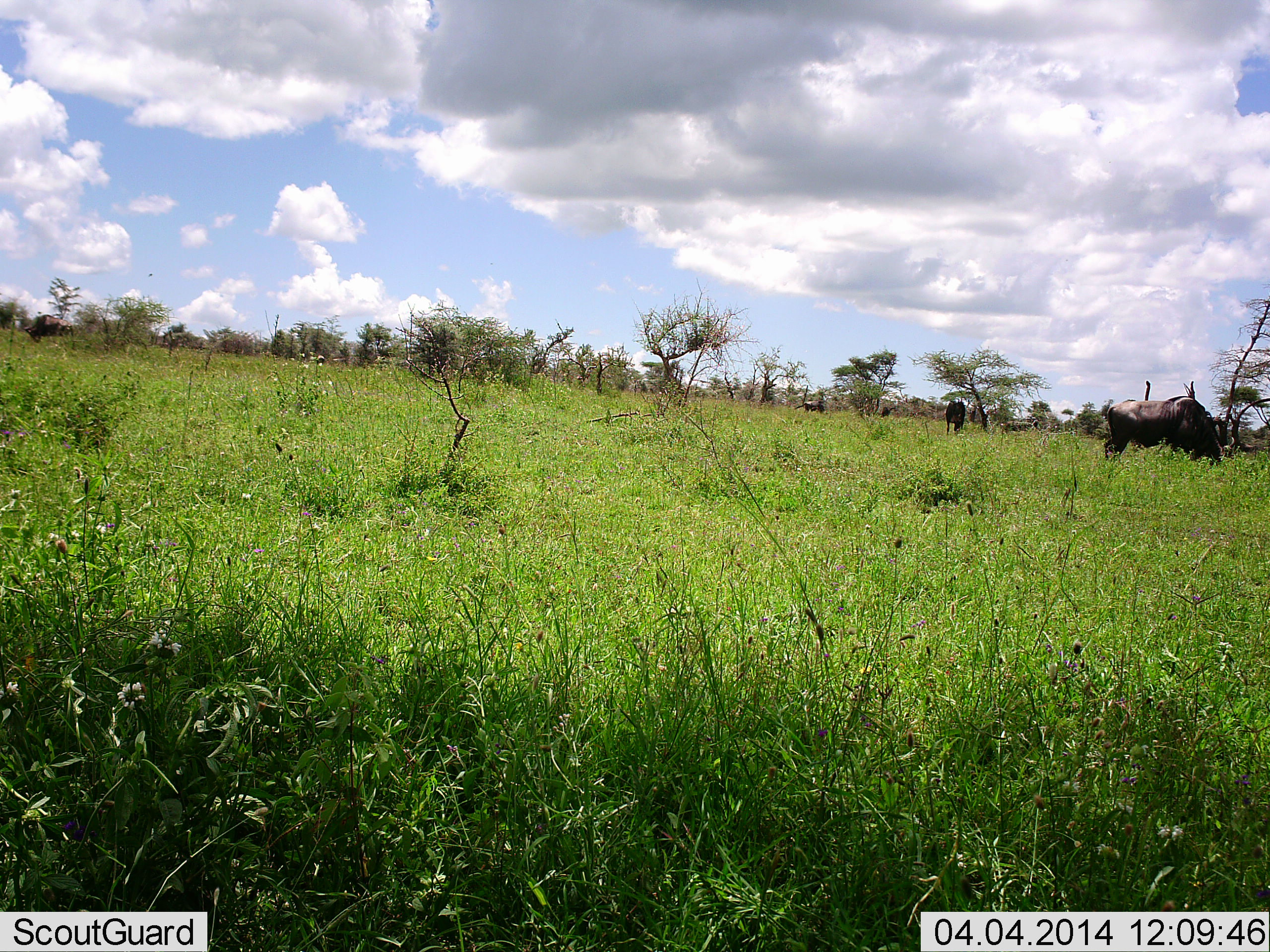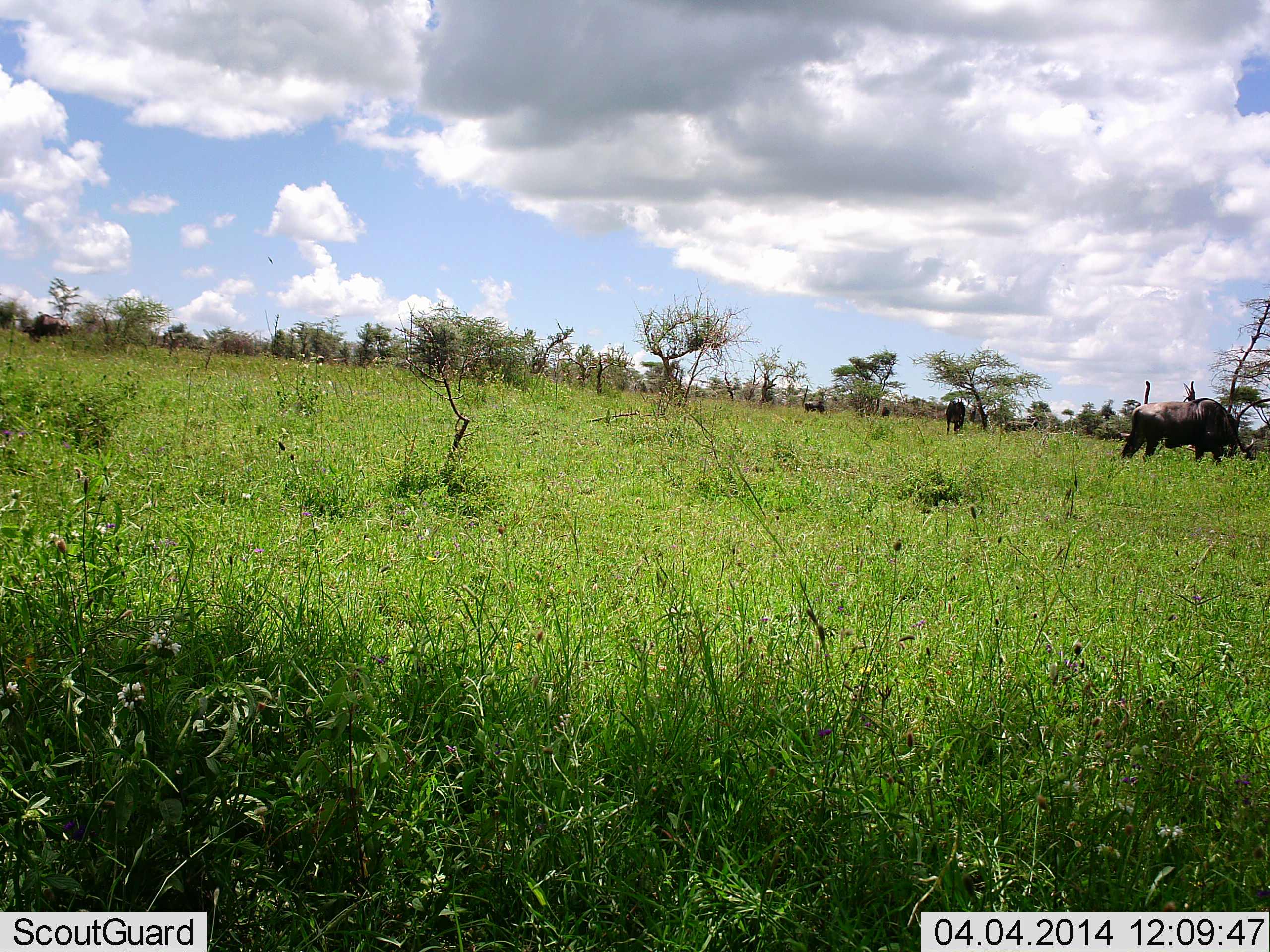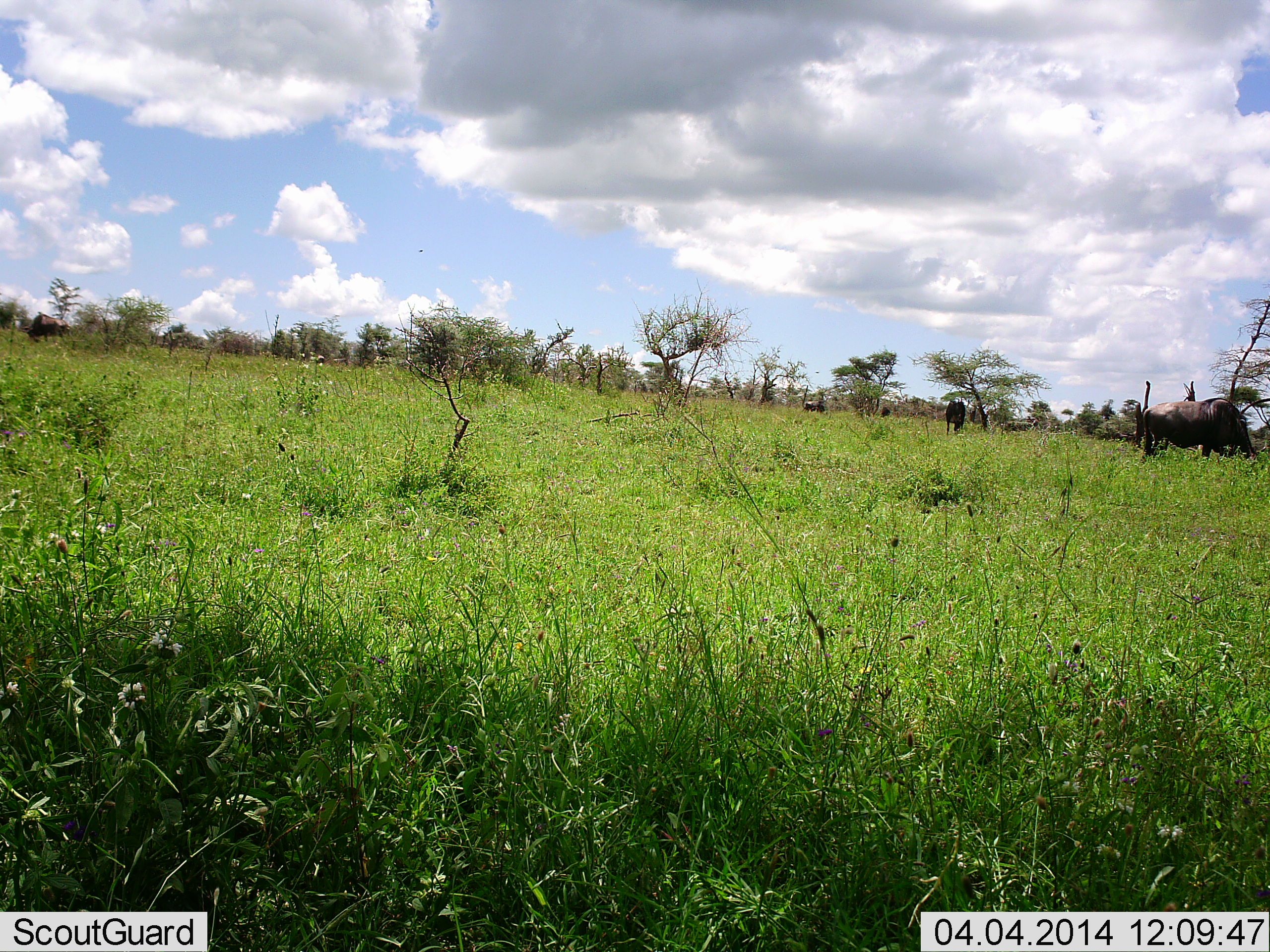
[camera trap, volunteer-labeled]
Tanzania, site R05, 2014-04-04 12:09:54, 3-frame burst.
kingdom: Animalia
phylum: Chordata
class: Mammalia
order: Artiodactyla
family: Bovidae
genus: Connochaetes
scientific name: Connochaetes taurinus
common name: blue wildebeest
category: wildebeest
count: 3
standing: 42%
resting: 0%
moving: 42%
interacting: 0%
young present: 0%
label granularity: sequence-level